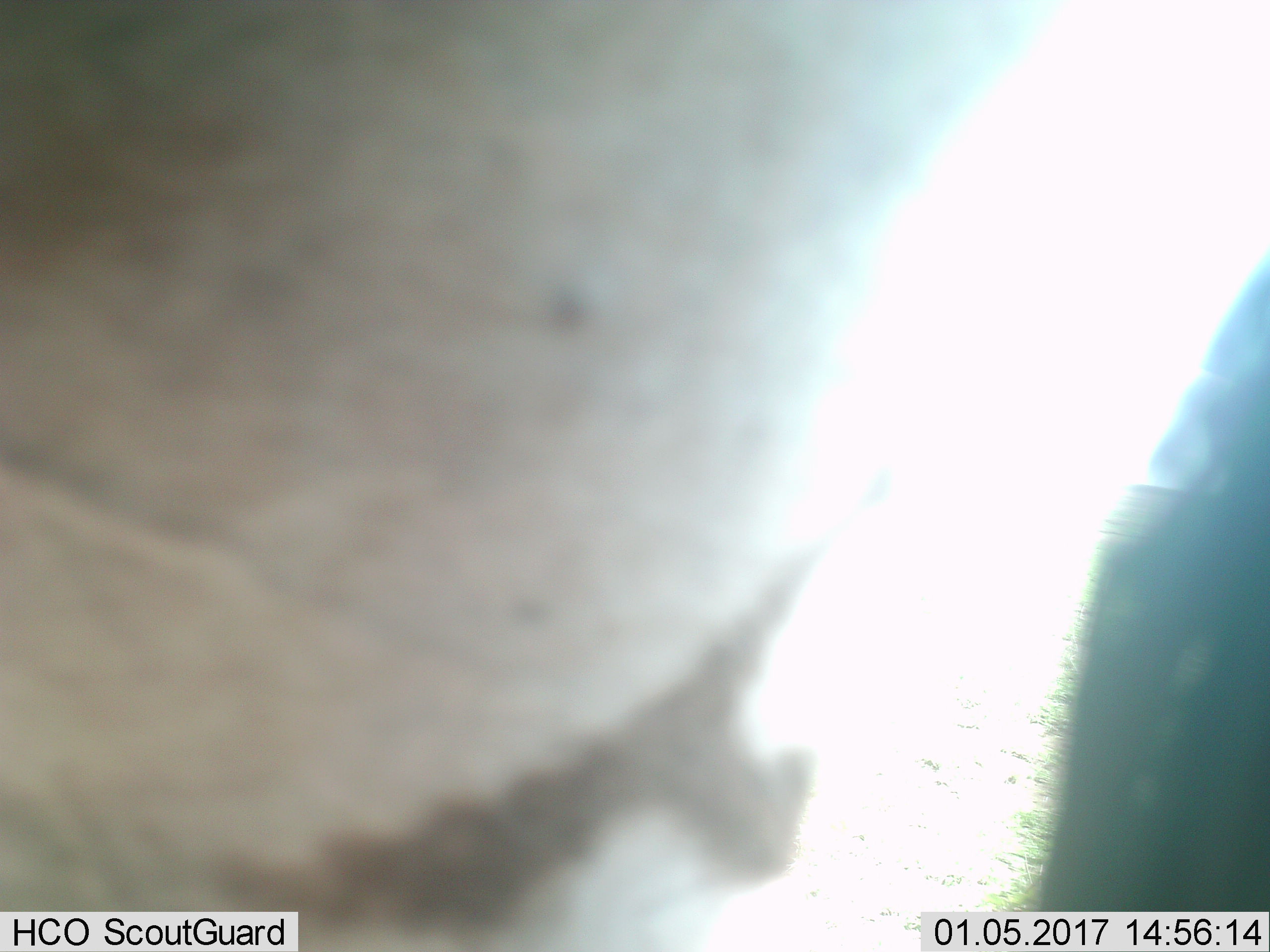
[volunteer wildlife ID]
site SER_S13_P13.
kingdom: Animalia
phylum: Chordata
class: Mammalia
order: Perissodactyla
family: Equidae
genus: Equus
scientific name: Equus quagga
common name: plains zebra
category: zebraplains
Zebraplains (plains zebra) (Equus quagga), count 1. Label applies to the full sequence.